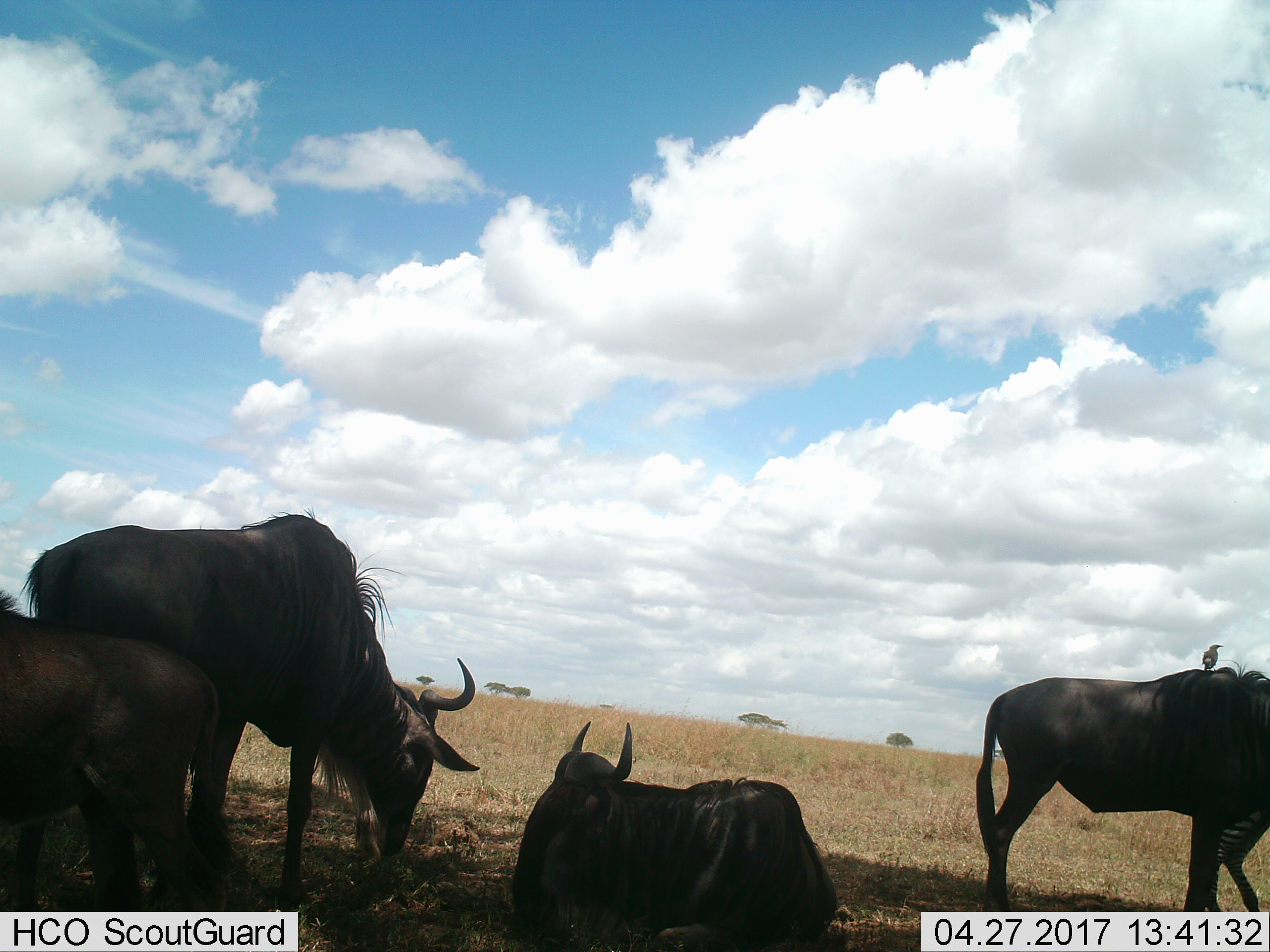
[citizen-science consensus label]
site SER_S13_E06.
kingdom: Animalia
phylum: Chordata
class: Mammalia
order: Artiodactyla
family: Bovidae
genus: Connochaetes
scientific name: Connochaetes taurinus taurinus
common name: blue wildebeest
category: wildebeestblue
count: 4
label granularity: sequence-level